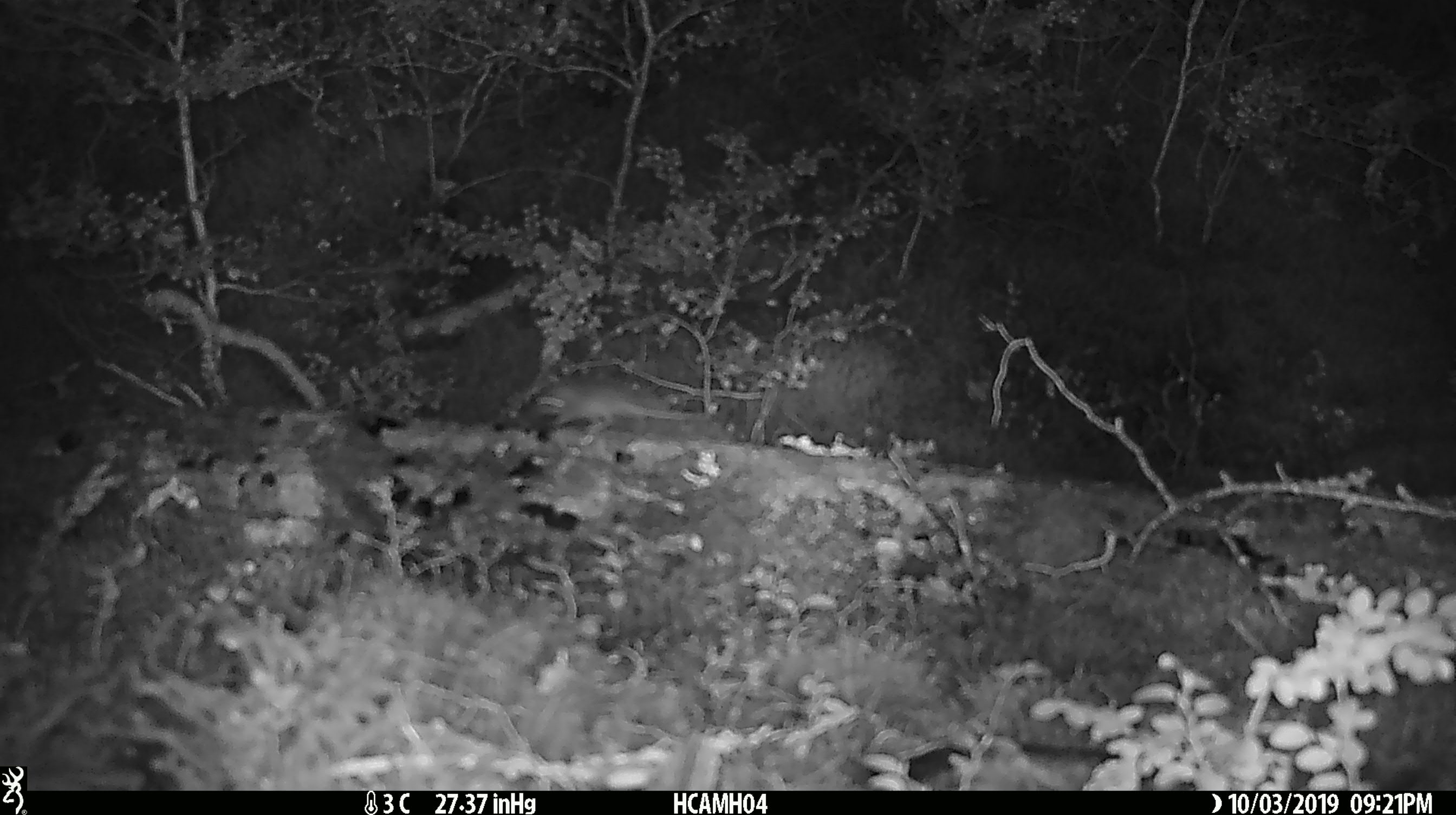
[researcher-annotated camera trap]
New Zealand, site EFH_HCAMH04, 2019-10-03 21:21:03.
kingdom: Animalia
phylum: Chordata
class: Mammalia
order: Rodentia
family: Muridae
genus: Mus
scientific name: Mus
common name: mouse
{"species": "mouse (Mus)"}